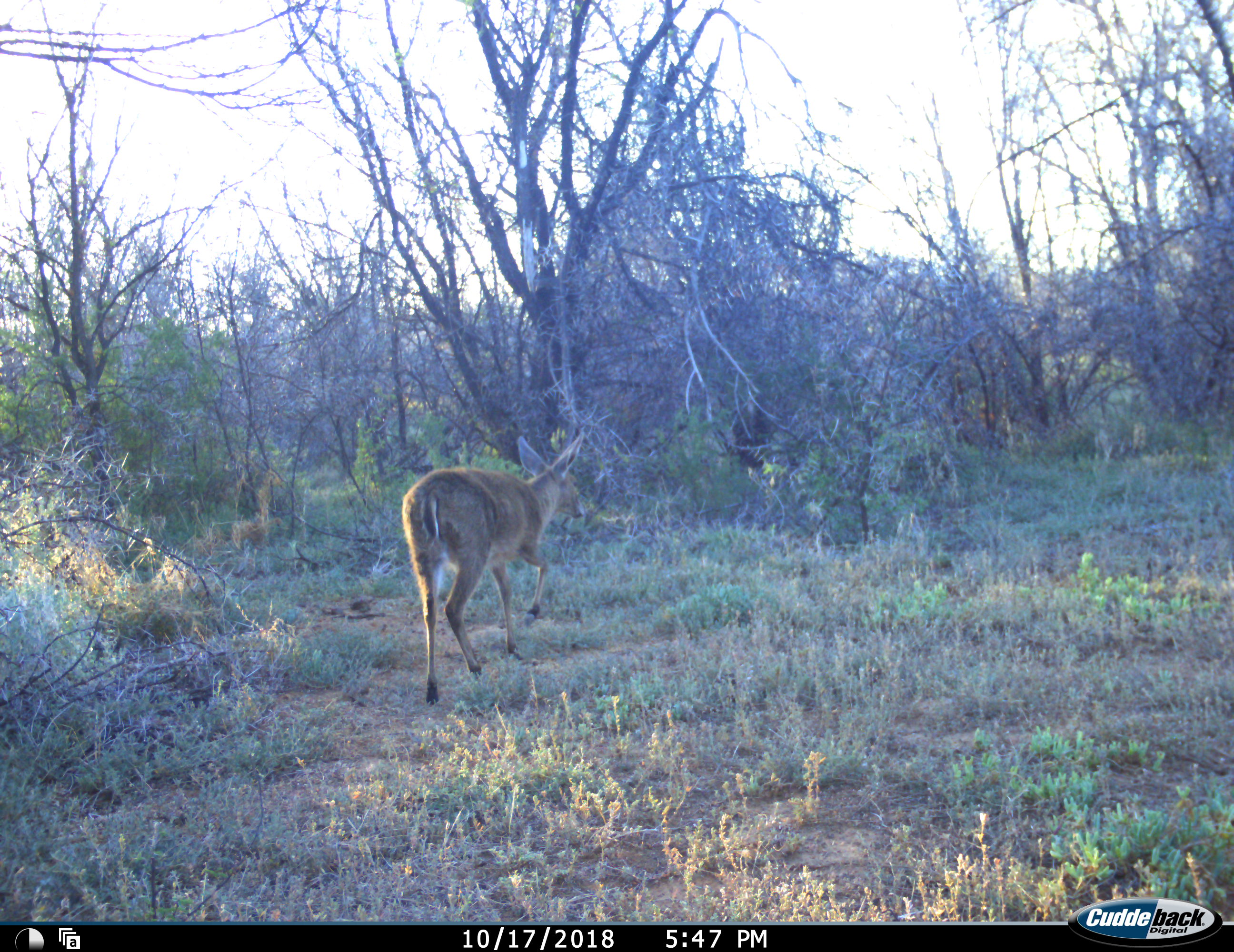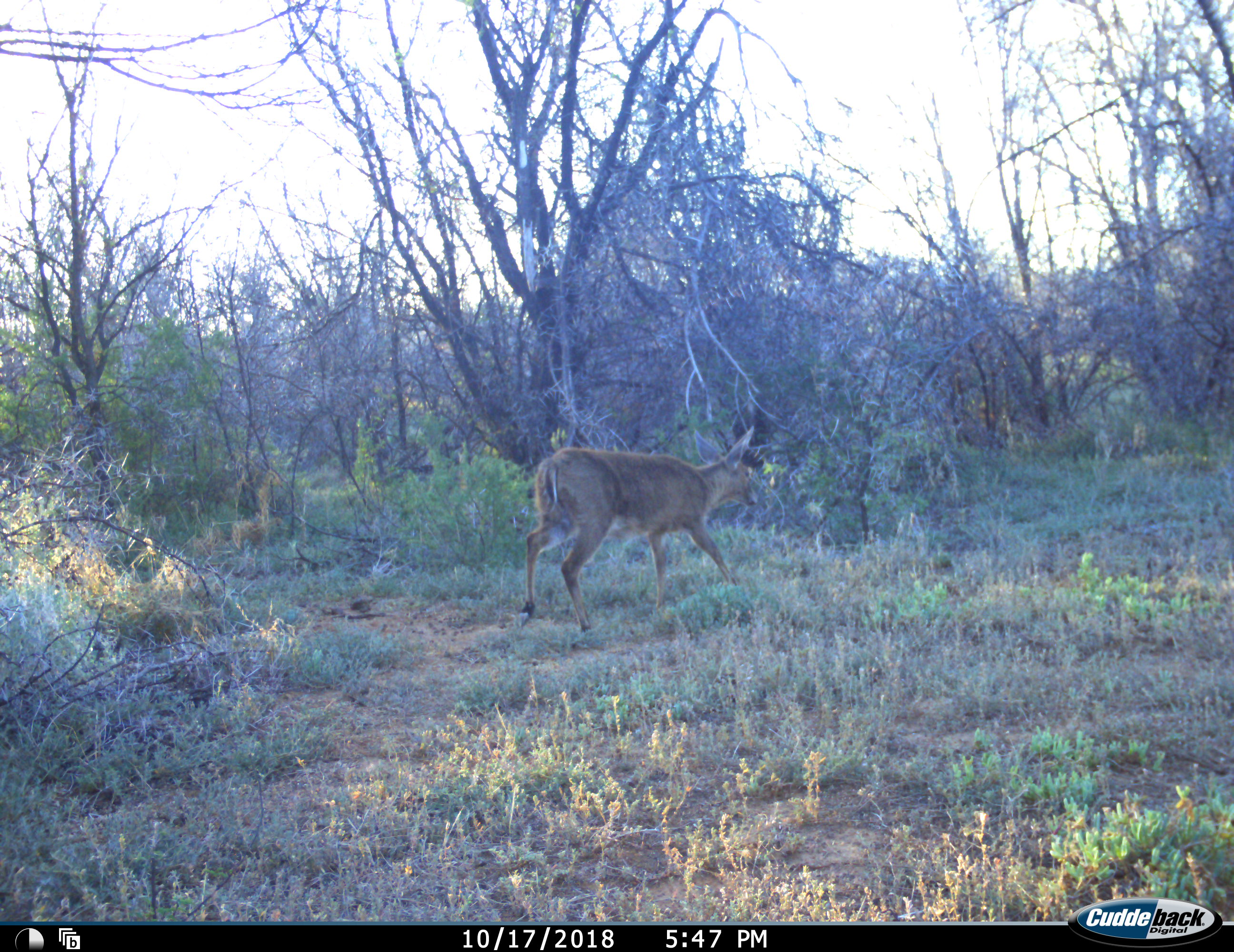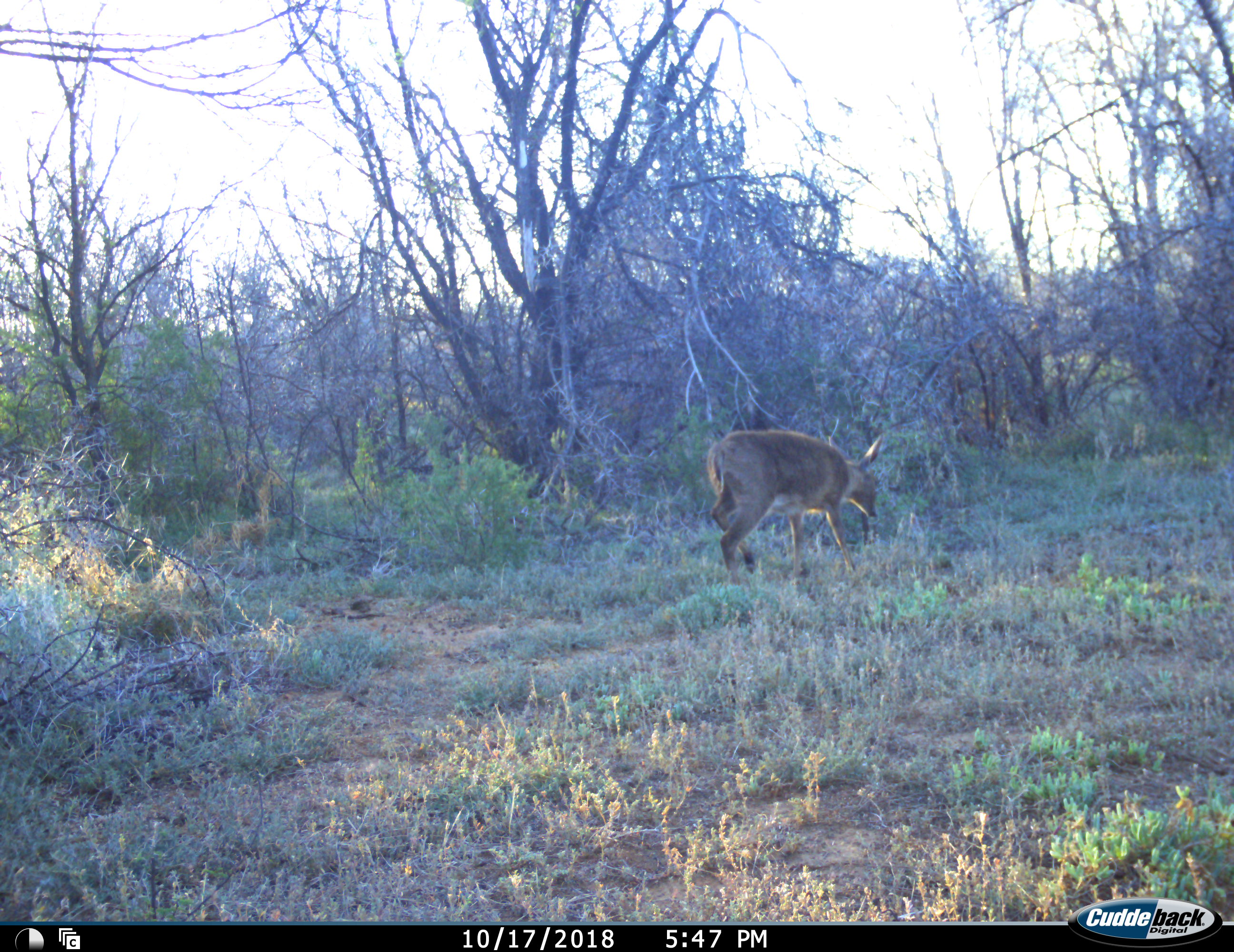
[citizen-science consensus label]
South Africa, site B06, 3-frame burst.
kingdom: Animalia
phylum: Chordata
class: Mammalia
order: Artiodactyla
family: Bovidae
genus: Sylvicapra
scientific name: Sylvicapra grimmia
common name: common grey duiker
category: duikercommongrey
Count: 1.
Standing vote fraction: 0%.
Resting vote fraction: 0%.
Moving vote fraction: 100%.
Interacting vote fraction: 0%.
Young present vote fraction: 0%.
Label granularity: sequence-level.